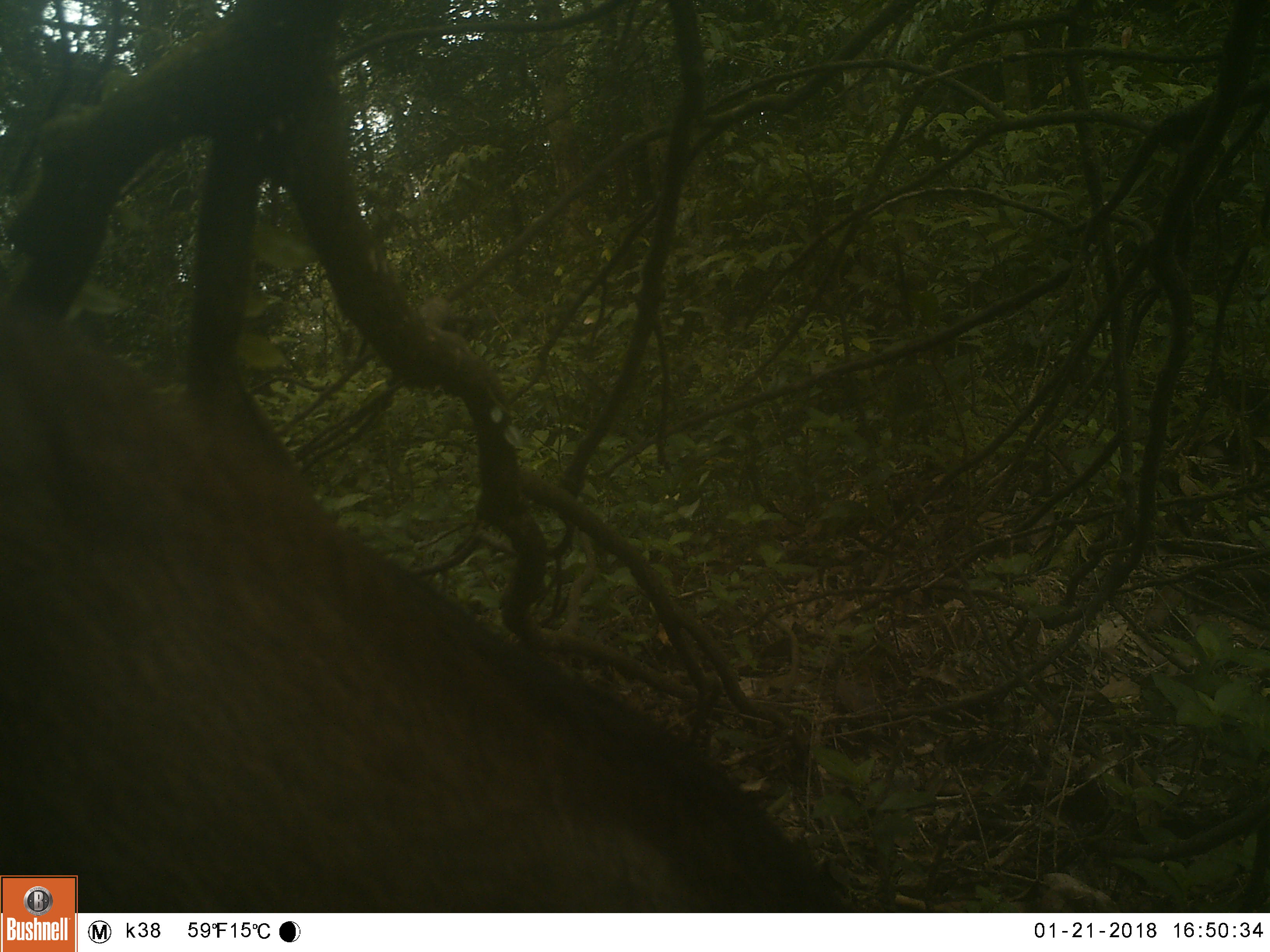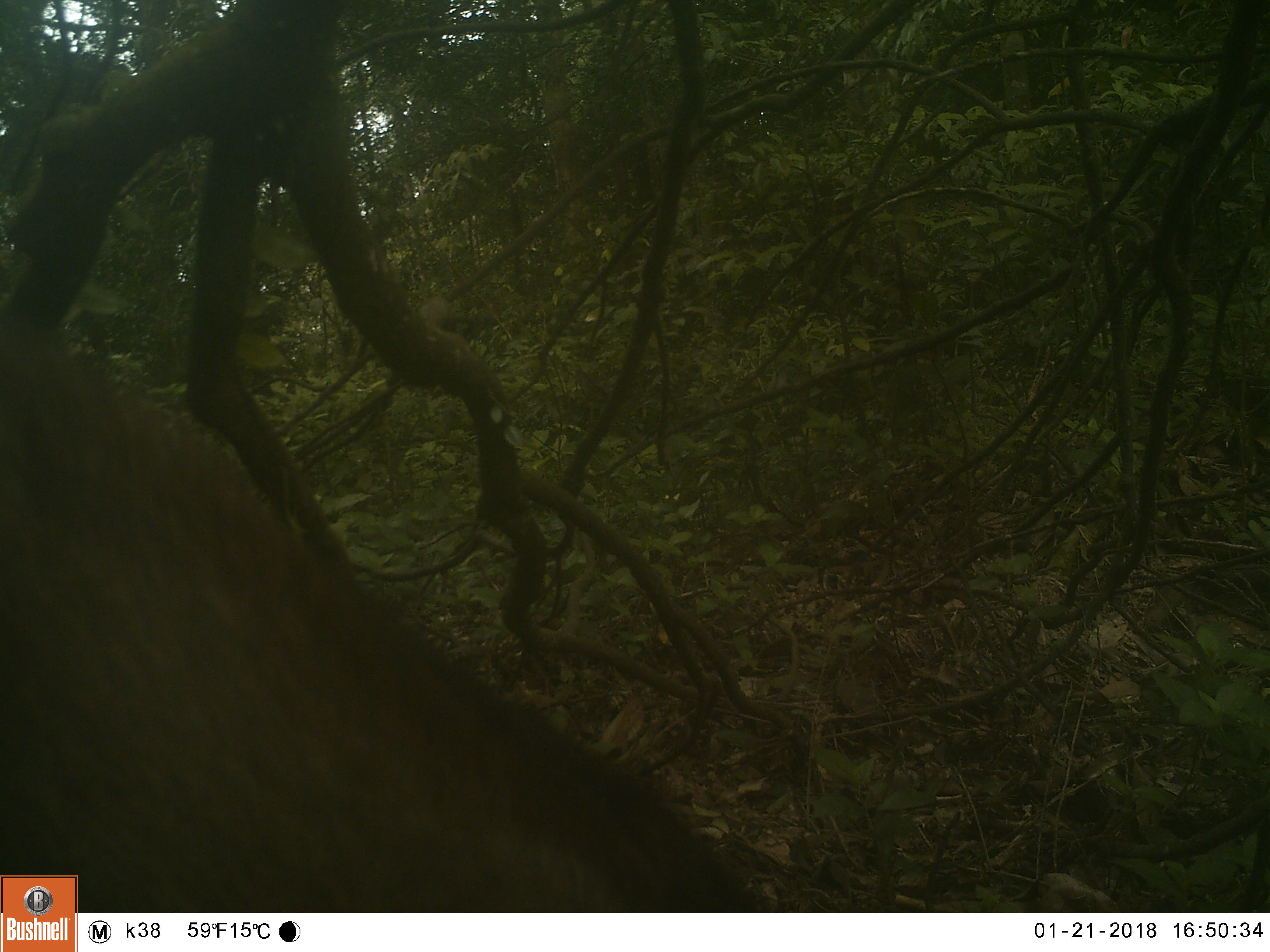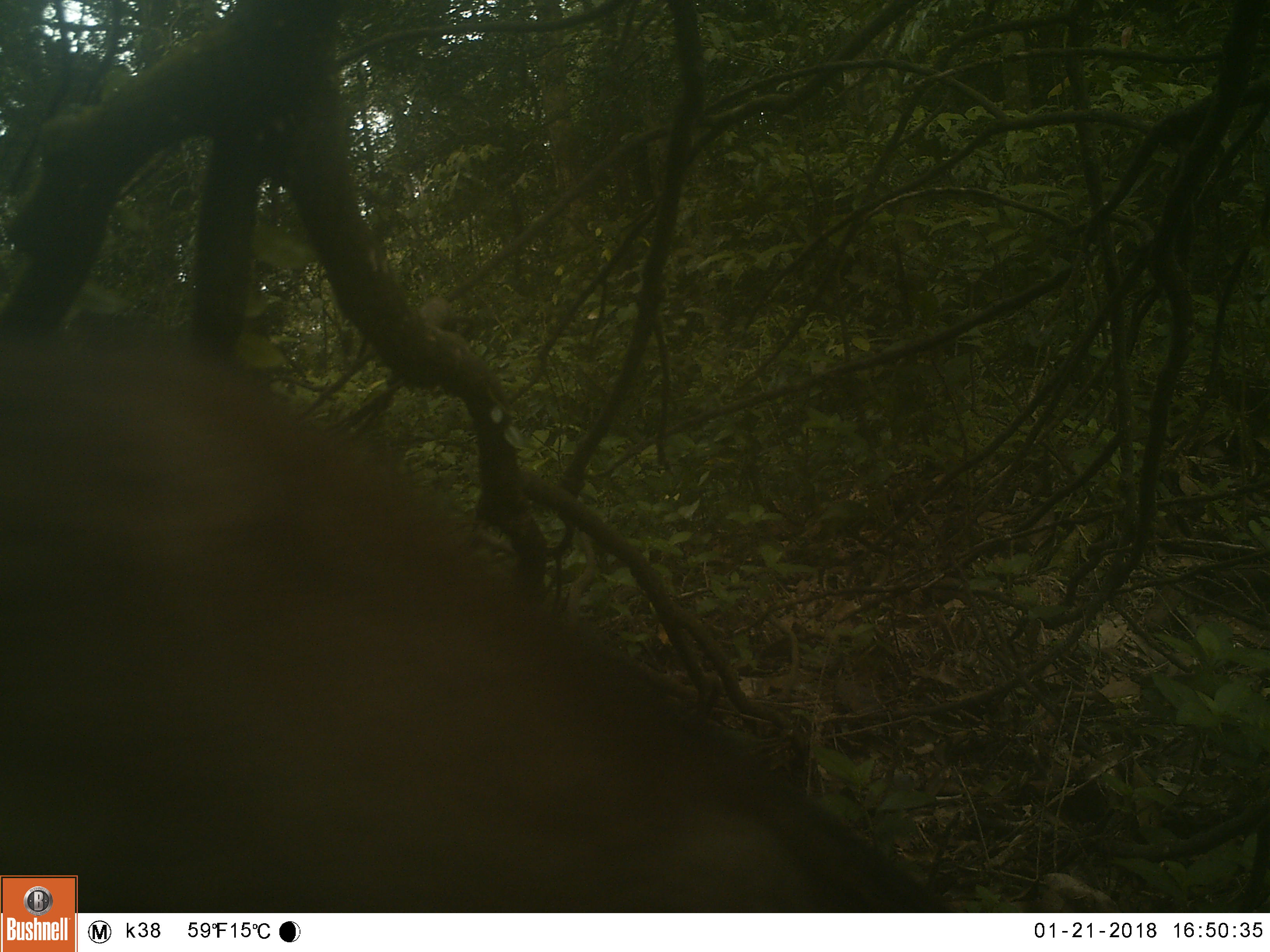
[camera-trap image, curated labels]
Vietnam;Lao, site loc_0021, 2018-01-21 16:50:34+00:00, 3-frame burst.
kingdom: Animalia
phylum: Chordata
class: Mammalia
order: Artiodactyla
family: Suidae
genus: Sus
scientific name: Sus scrofa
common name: eurasian wild pig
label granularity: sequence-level